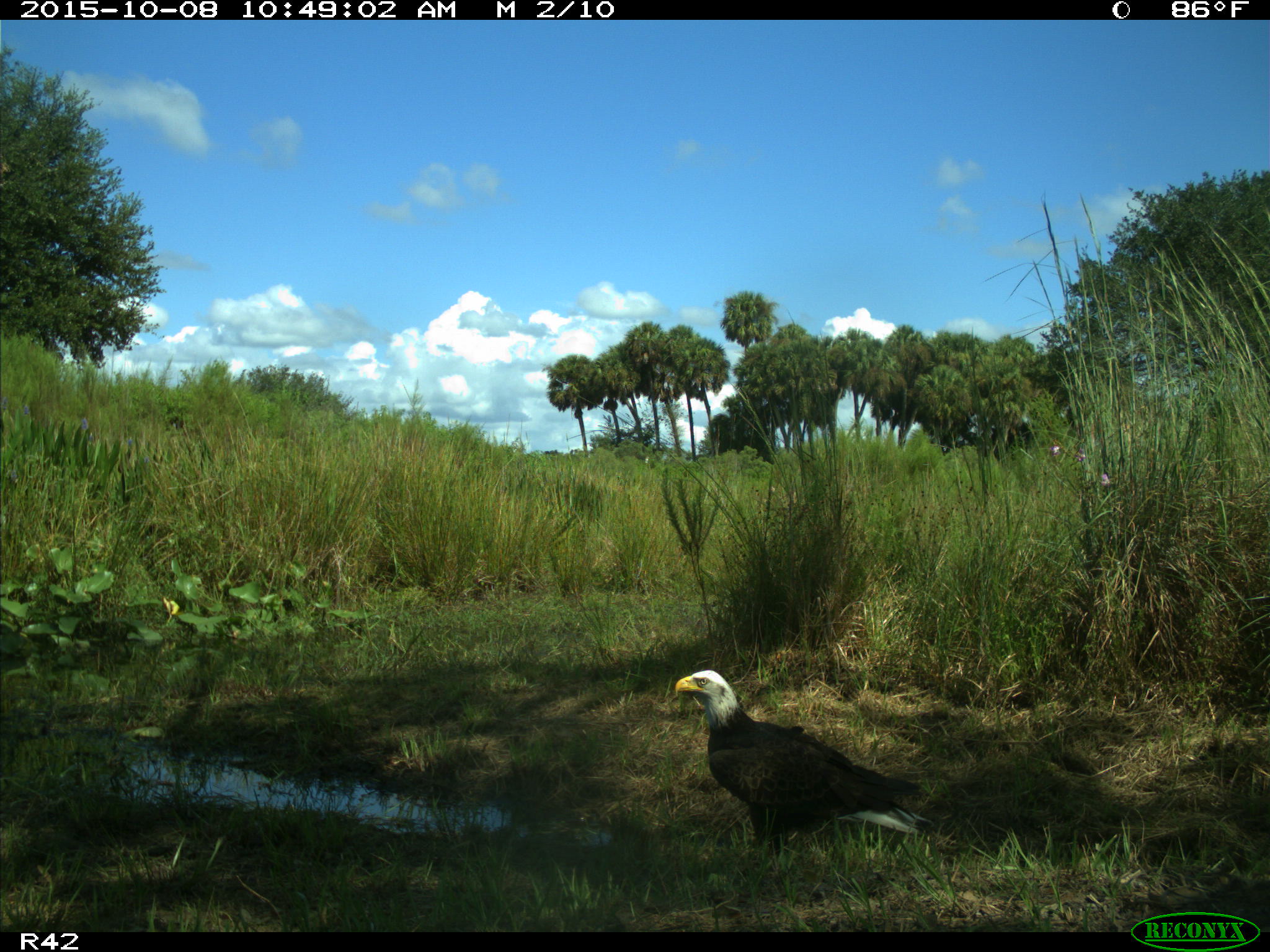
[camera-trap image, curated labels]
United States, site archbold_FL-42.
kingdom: Animalia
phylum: Chordata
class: Aves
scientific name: Aves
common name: birds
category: unidentified bird